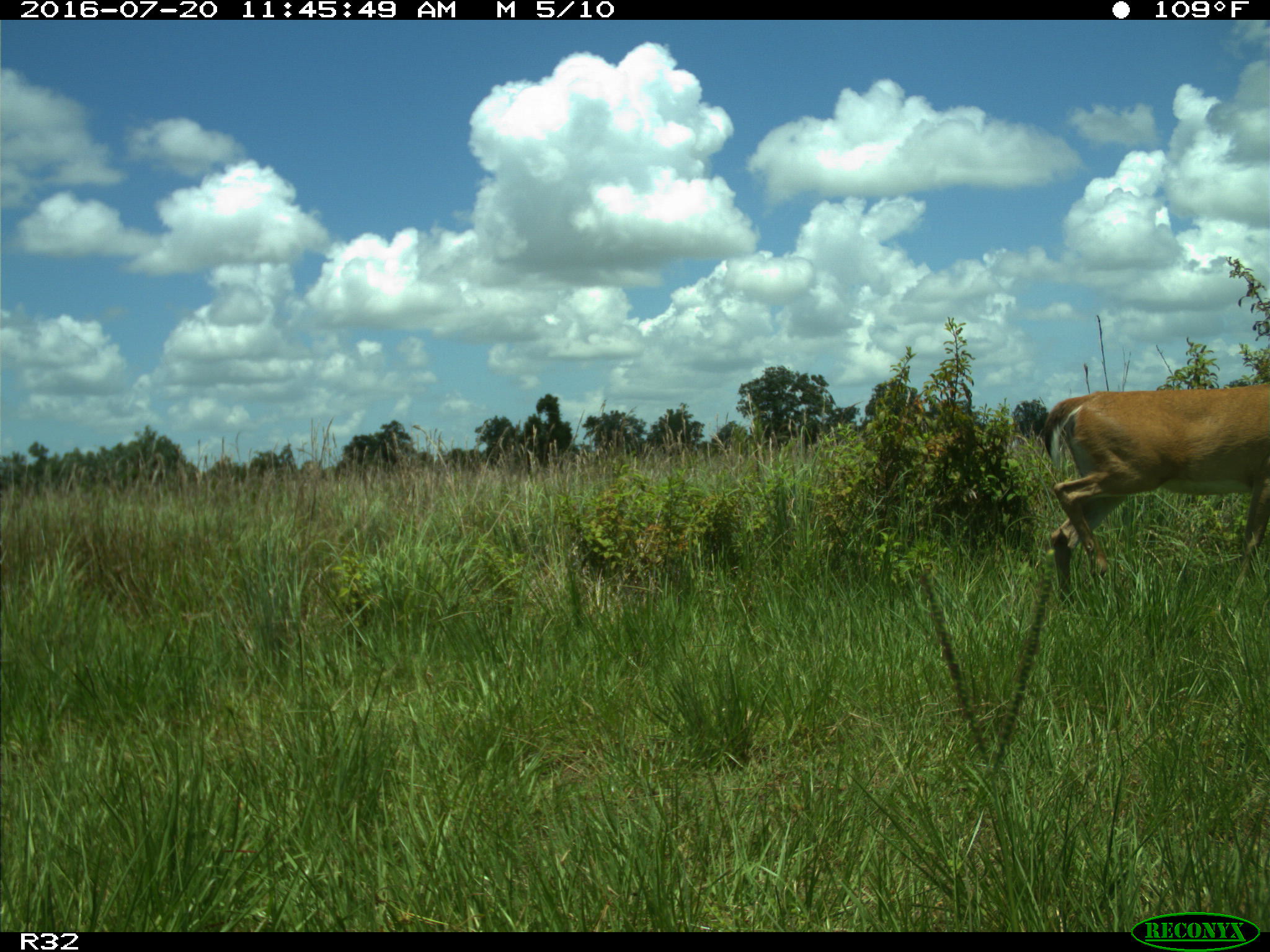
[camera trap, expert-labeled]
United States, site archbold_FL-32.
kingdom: Animalia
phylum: Chordata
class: Mammalia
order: Artiodactyla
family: Cervidae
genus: Odocoileus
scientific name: Odocoileus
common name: deer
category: unidentified deer